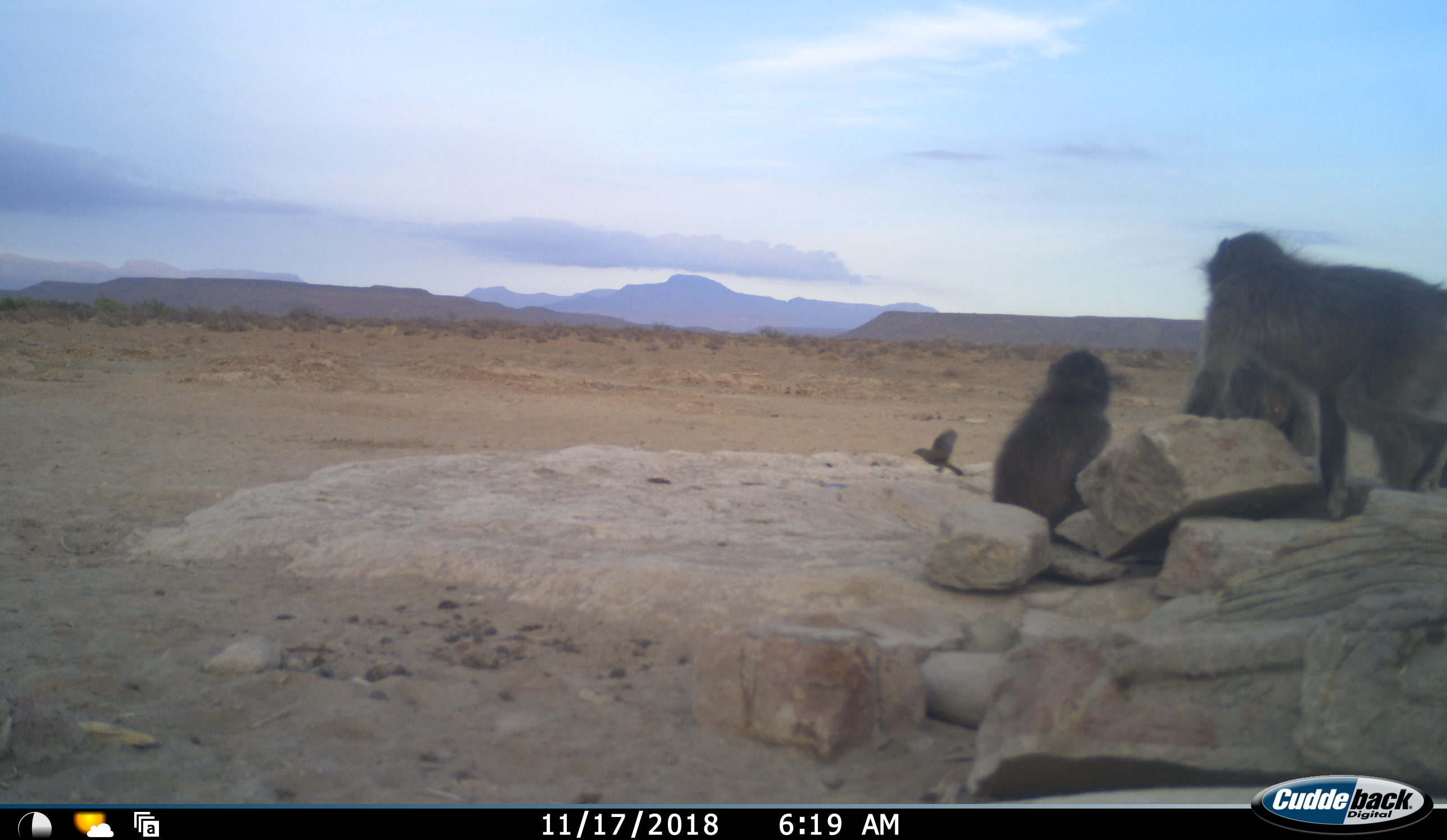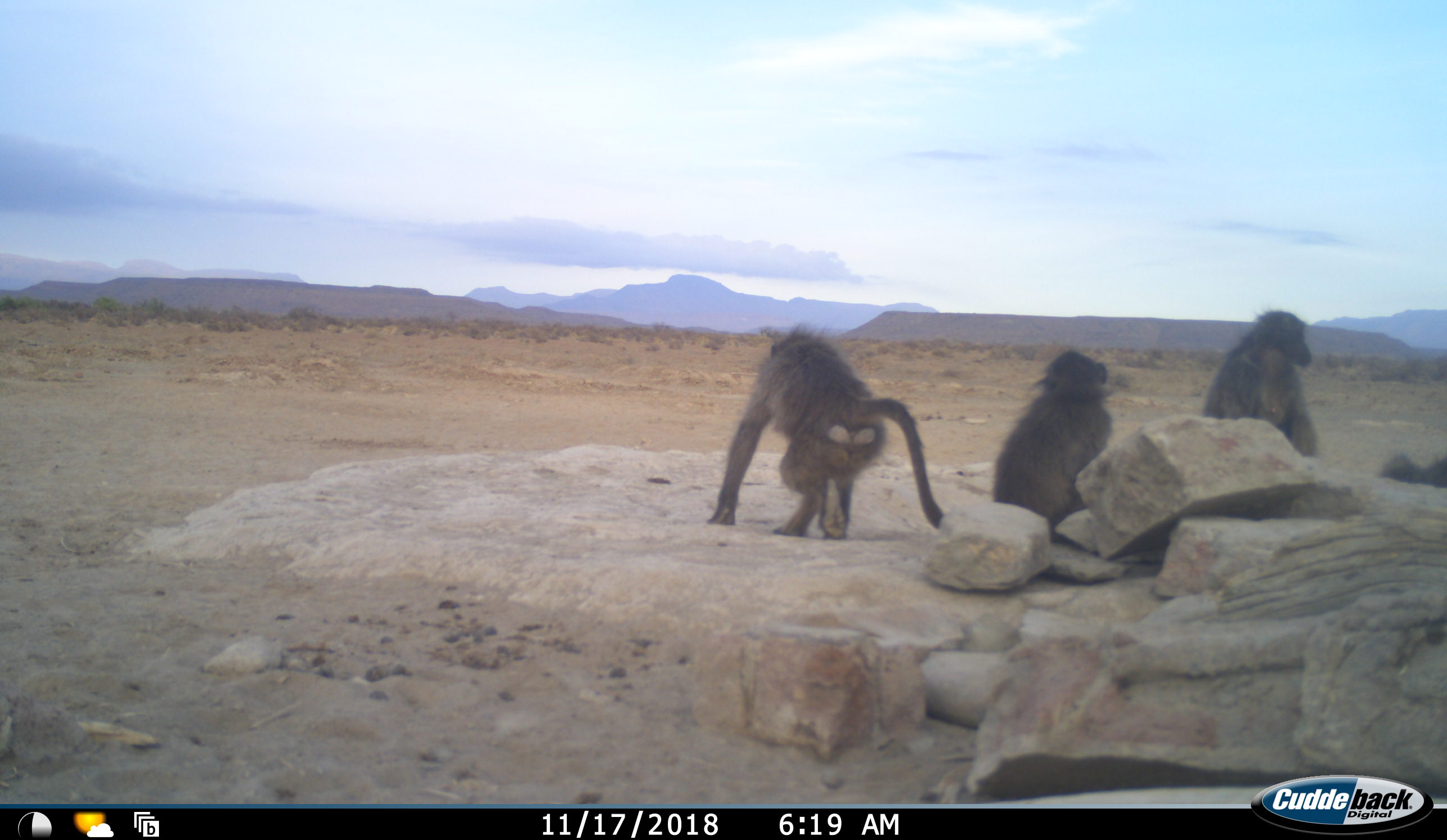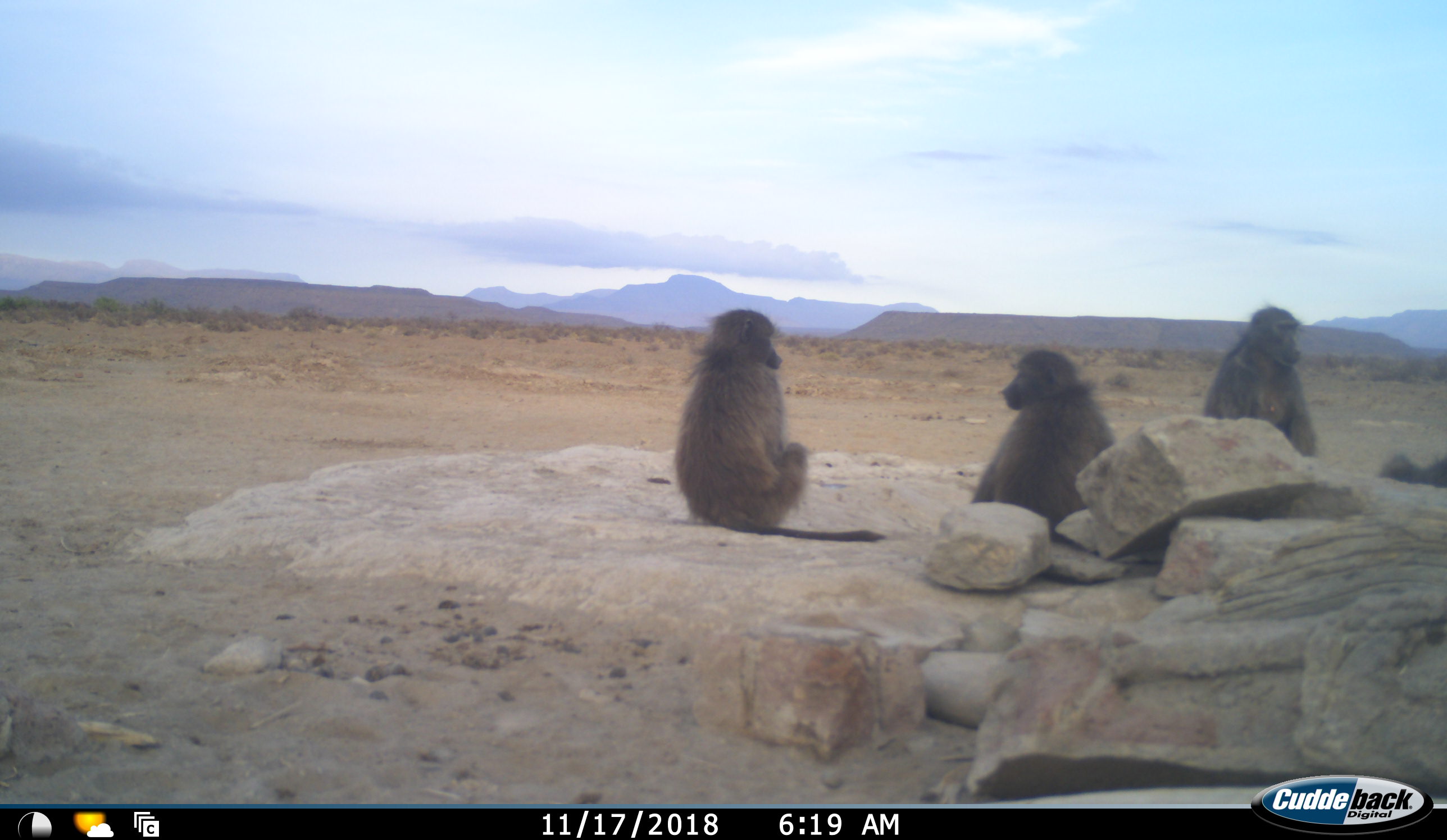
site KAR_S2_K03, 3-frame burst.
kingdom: Animalia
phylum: Chordata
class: Mammalia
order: Primates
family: Cercopithecidae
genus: Papio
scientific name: Papio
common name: baboon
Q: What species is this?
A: Baboon (Papio).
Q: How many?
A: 4.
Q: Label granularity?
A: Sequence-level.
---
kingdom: Animalia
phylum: Chordata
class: Aves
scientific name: Aves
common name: bird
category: birdother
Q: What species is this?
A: Birdother (bird) (Aves).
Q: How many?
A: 1.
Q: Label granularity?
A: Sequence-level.